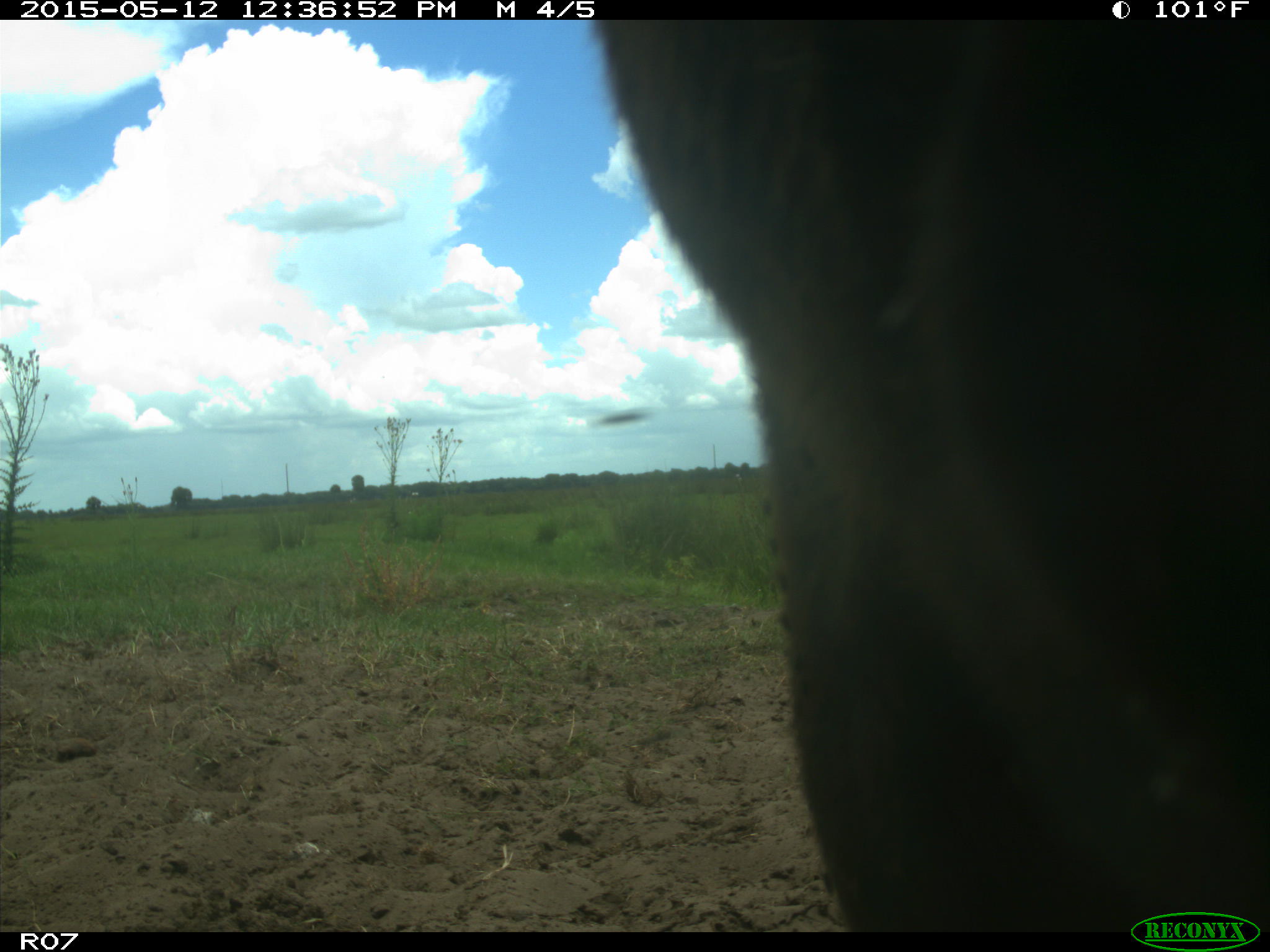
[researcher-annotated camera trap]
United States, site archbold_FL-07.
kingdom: Animalia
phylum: Chordata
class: Mammalia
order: Artiodactyla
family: Bovidae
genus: Bos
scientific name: Bos taurus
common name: domestic cow